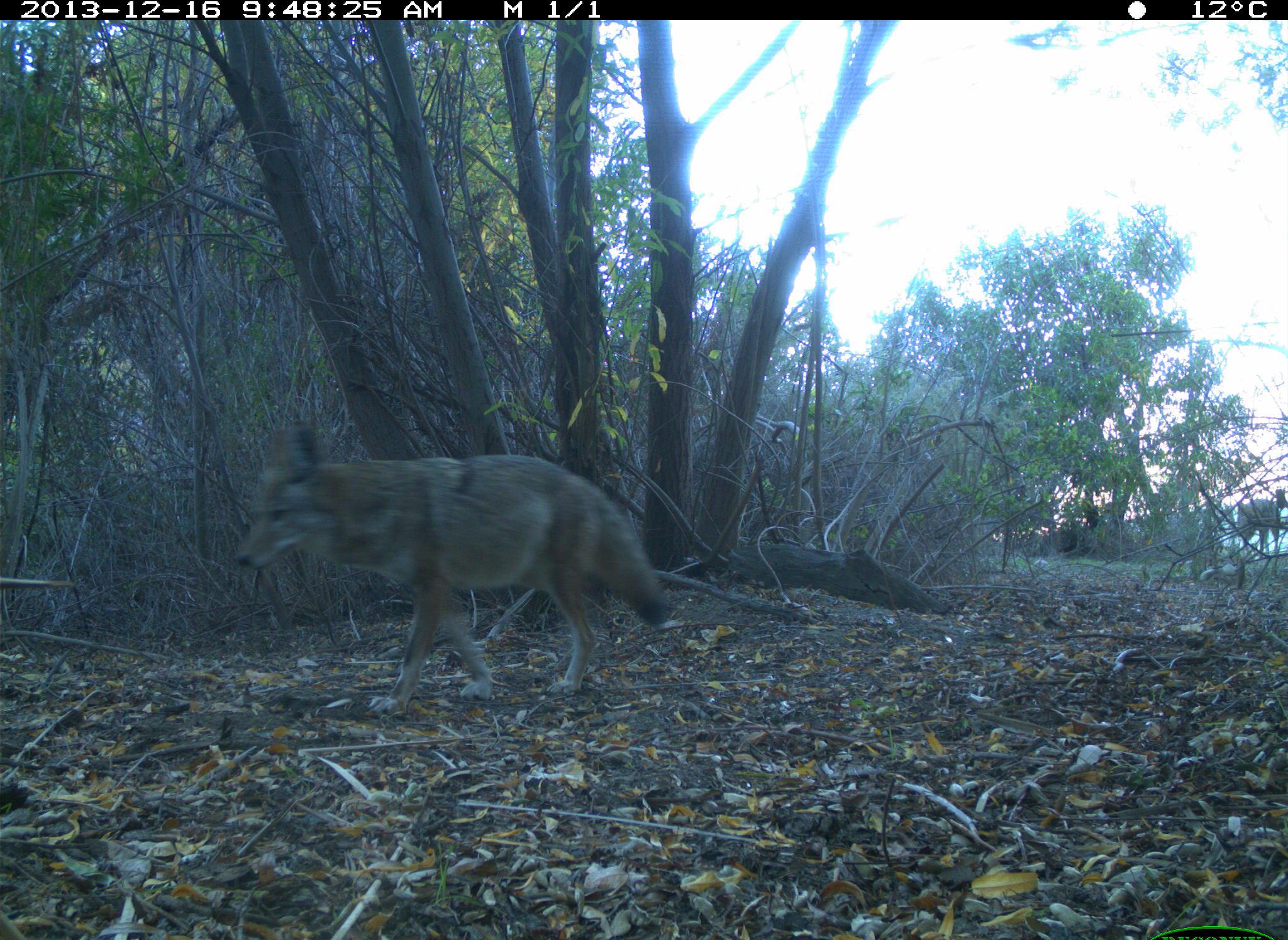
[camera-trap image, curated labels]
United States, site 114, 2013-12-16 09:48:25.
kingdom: Animalia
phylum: Chordata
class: Mammalia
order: Carnivora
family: Canidae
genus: Canis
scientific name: Canis latrans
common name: coyote